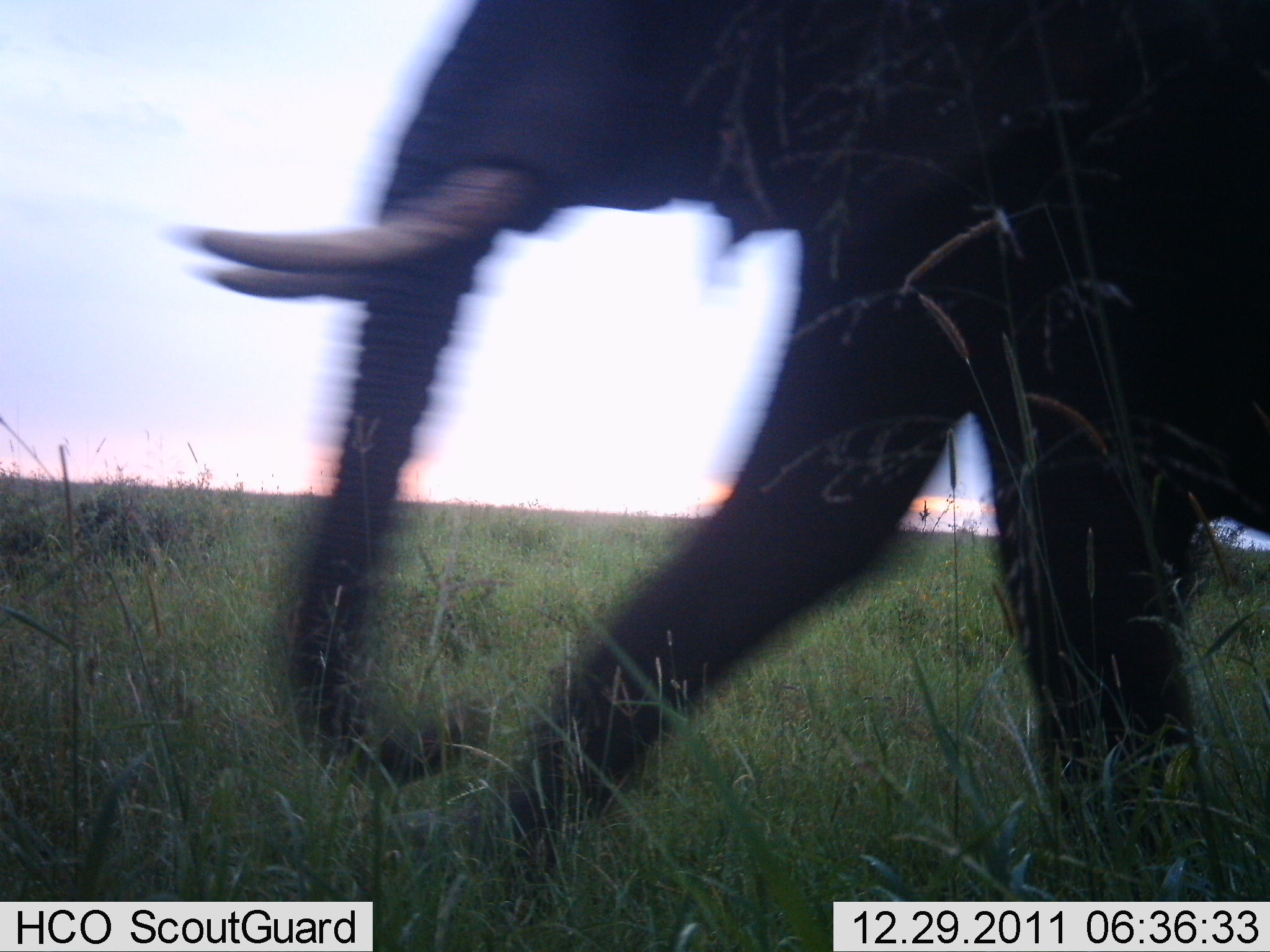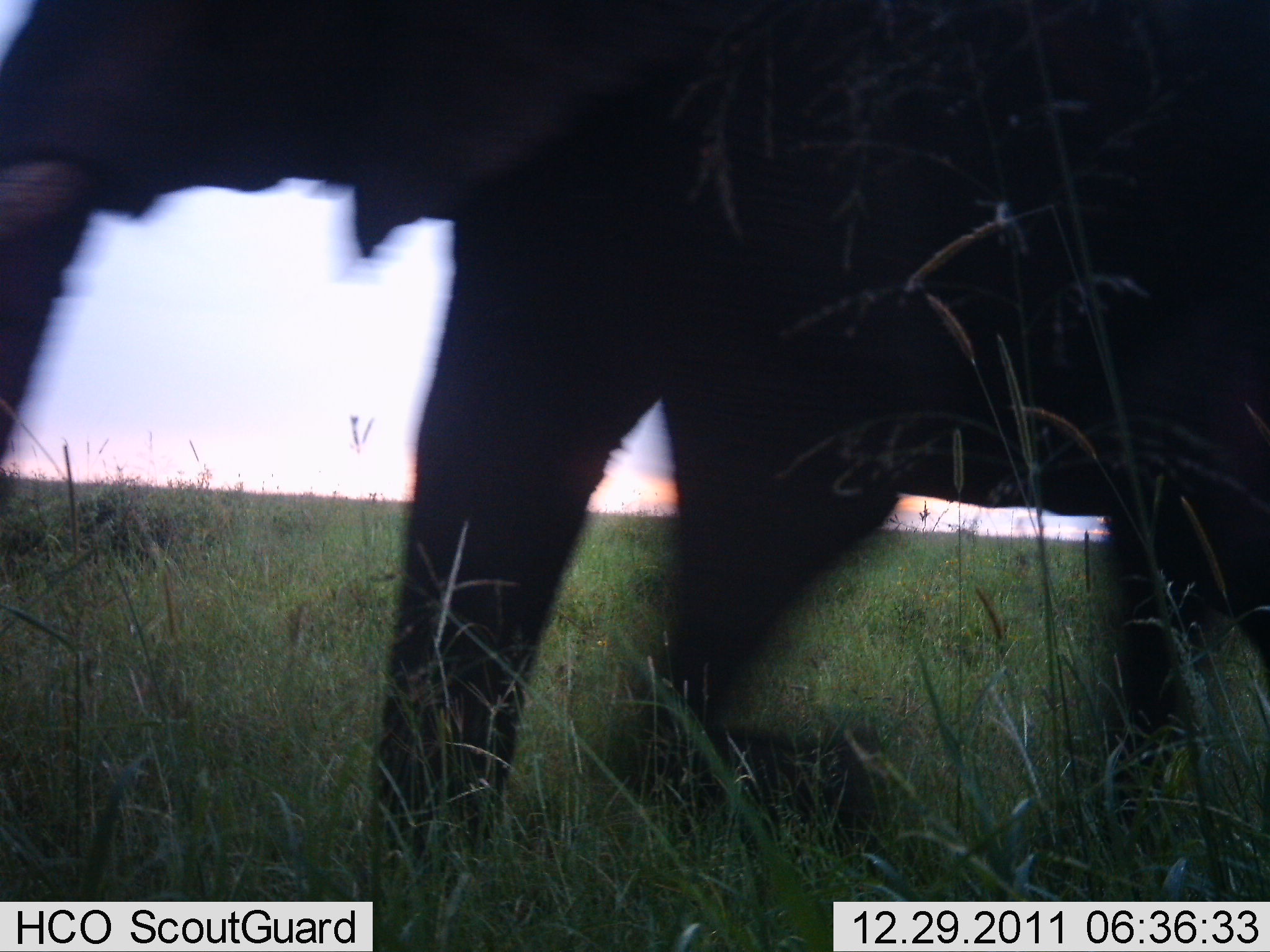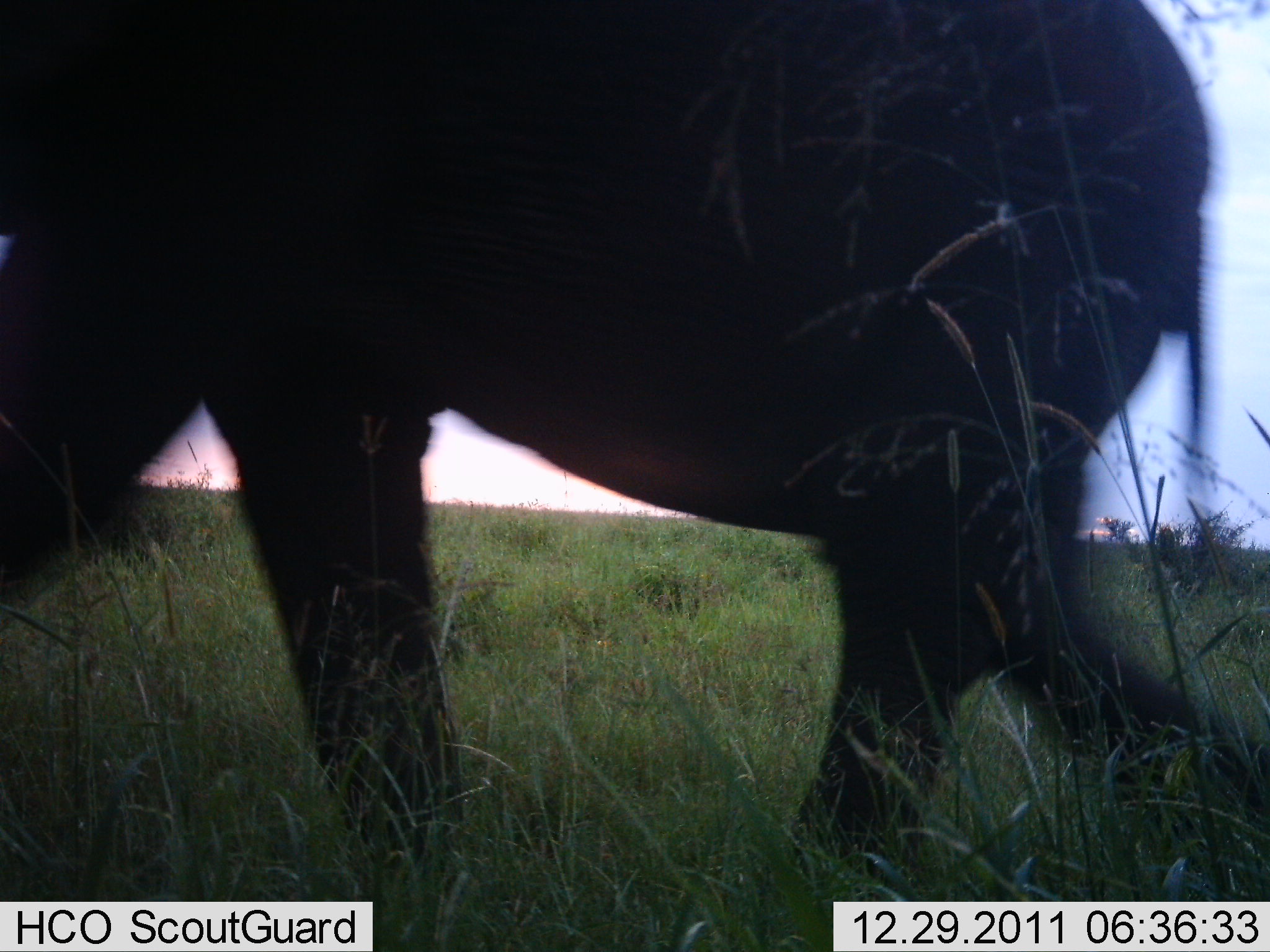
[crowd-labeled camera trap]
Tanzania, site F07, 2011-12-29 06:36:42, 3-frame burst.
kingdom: Animalia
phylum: Chordata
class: Mammalia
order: Proboscidea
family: Elephantidae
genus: Loxodonta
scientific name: Loxodonta africana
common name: african bush elephant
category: elephant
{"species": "elephant (african bush elephant) (Loxodonta africana)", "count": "1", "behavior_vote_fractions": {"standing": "0%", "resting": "0%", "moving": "100%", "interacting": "0%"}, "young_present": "0%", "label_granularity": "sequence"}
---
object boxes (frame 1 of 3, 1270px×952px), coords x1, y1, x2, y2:
animal: 182, 0, 1270, 951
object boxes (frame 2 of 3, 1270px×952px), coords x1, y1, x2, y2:
animal: 1, 1, 1270, 951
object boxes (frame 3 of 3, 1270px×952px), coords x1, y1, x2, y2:
animal: 0, 0, 1270, 952